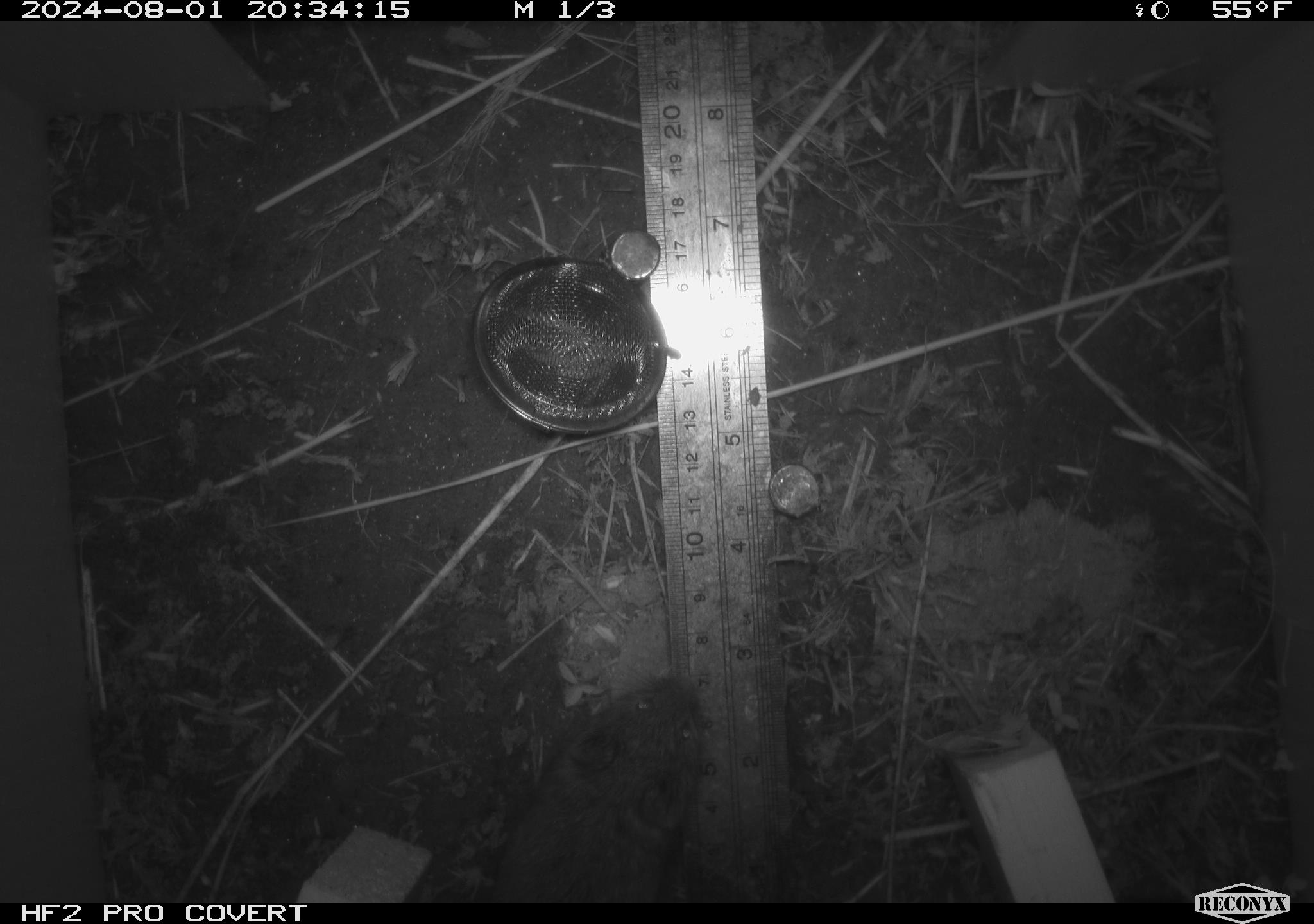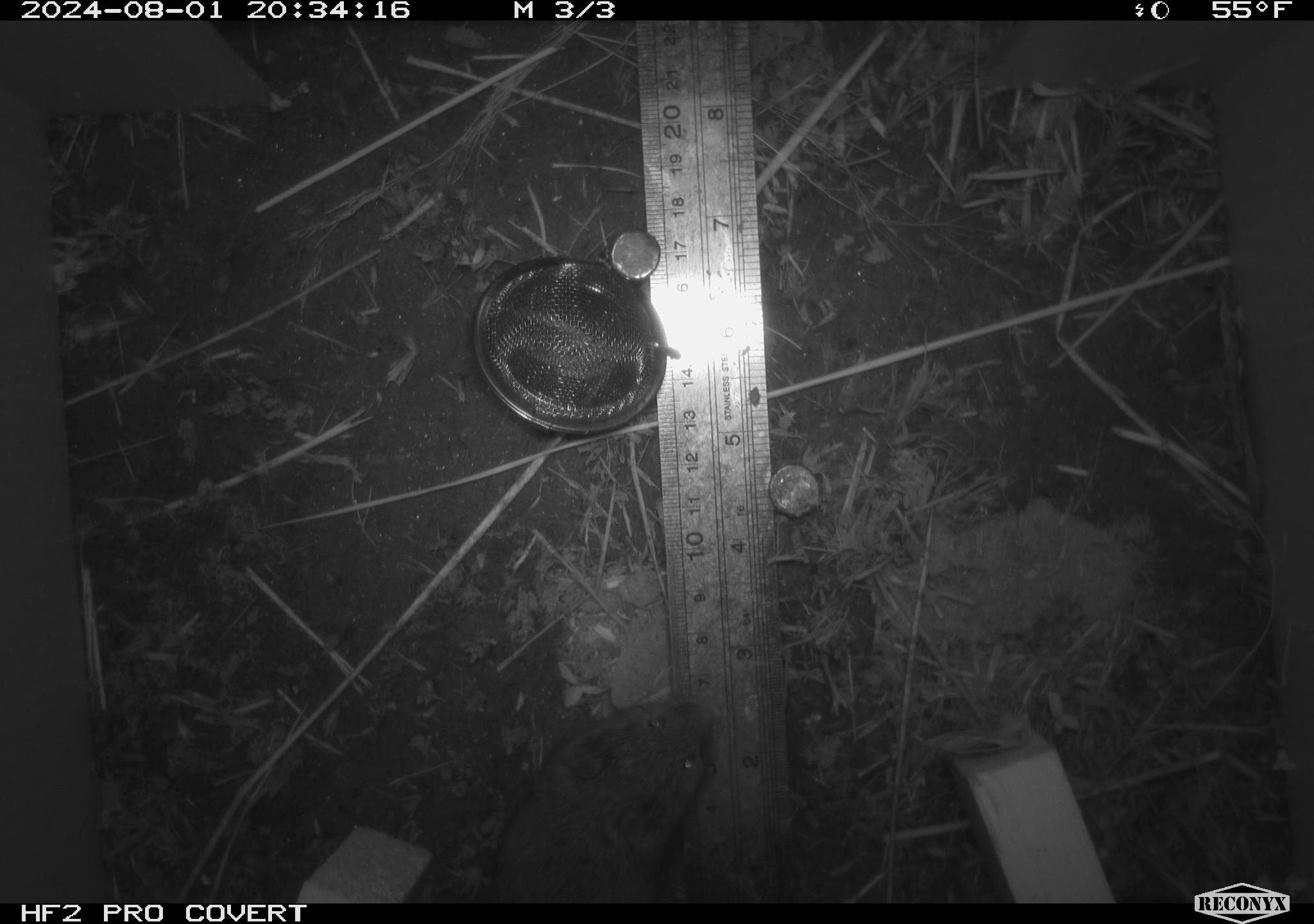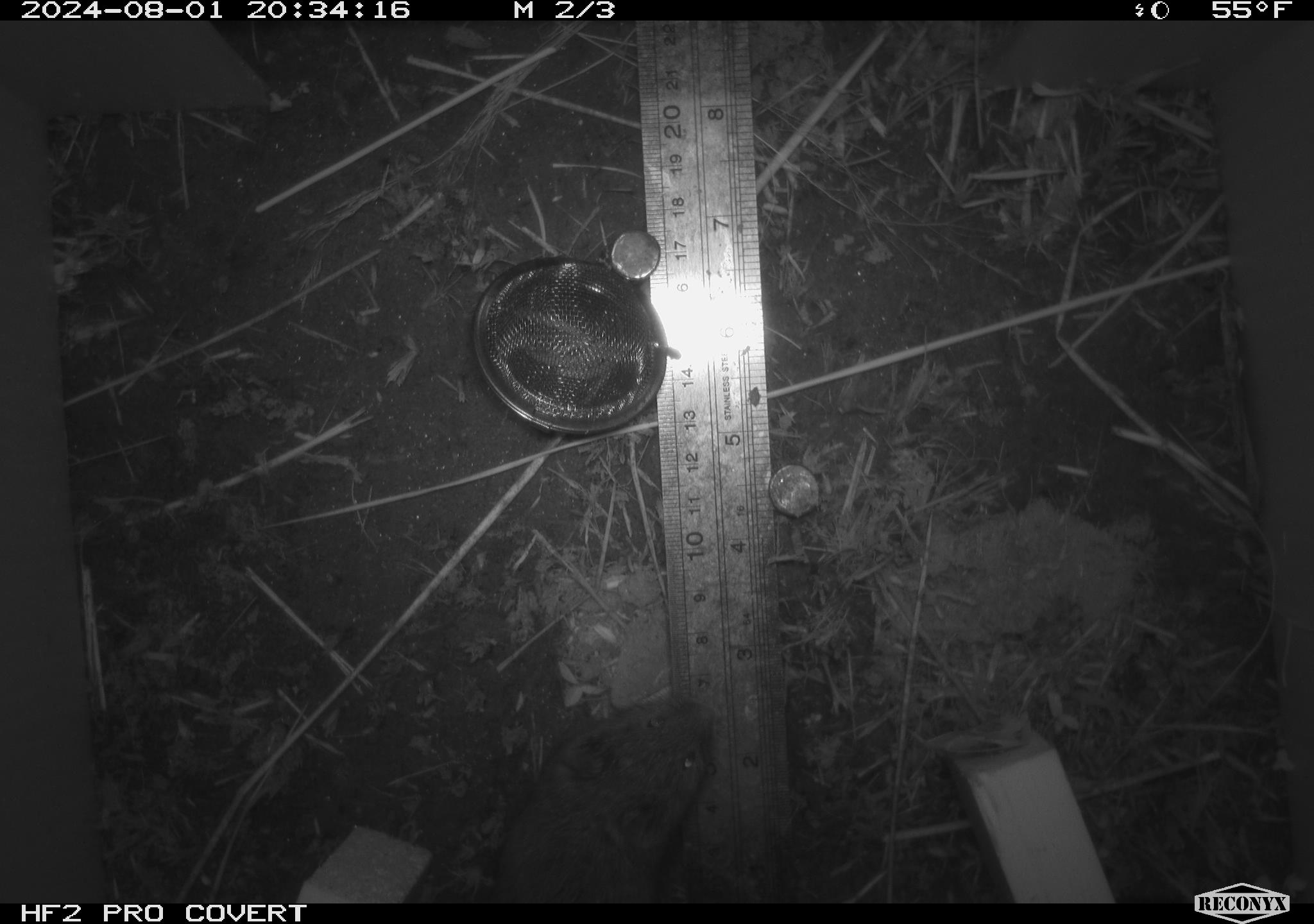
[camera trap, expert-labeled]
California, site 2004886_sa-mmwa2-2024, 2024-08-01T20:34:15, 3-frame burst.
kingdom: Animalia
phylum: Chordata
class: Mammalia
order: Rodentia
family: Cricetidae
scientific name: Arvicolinae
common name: voles, lemmings, and muskrats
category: arvicolinae subfamily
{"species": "arvicolinae subfamily (voles, lemmings, and muskrats) (Arvicolinae)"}